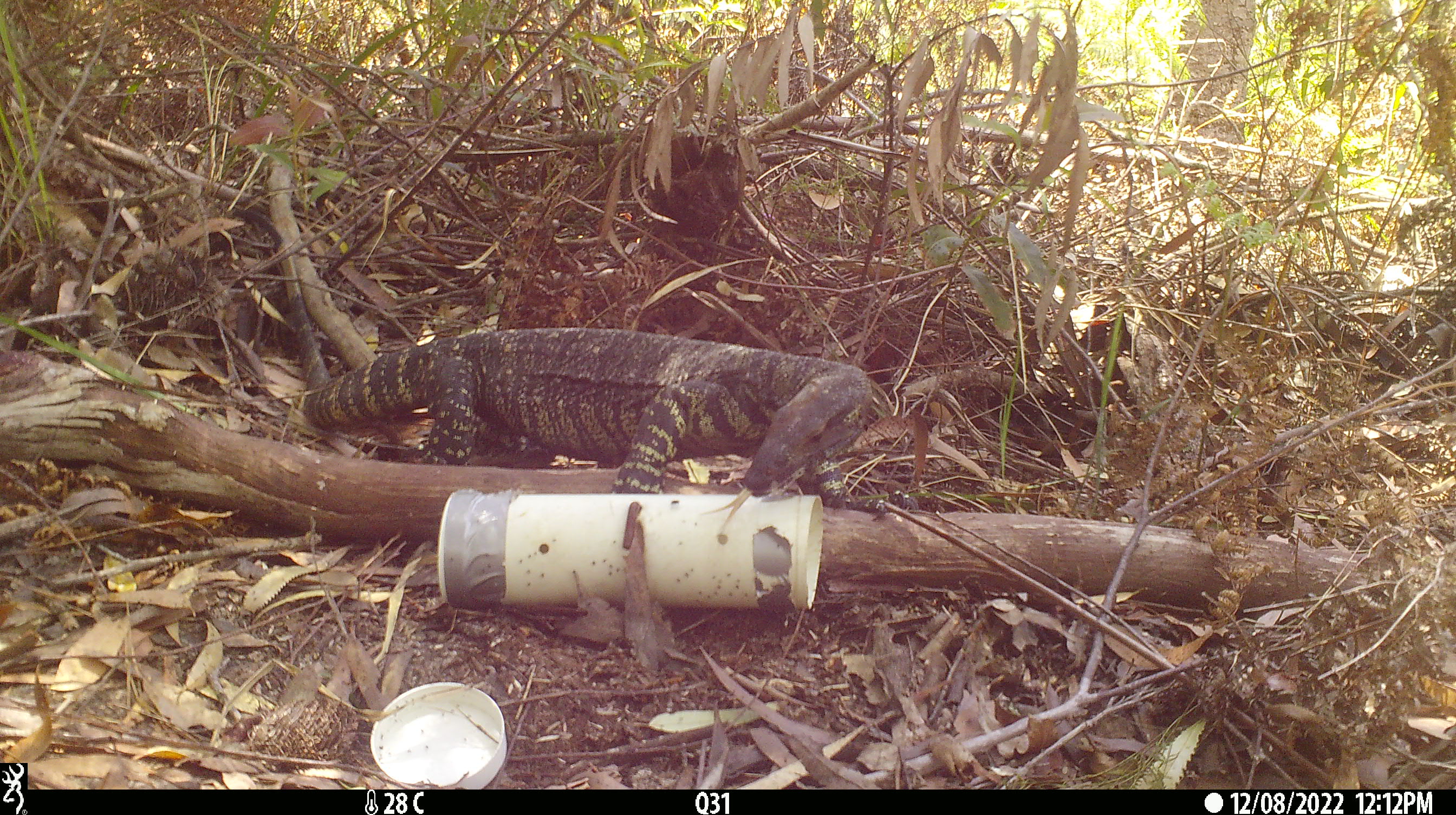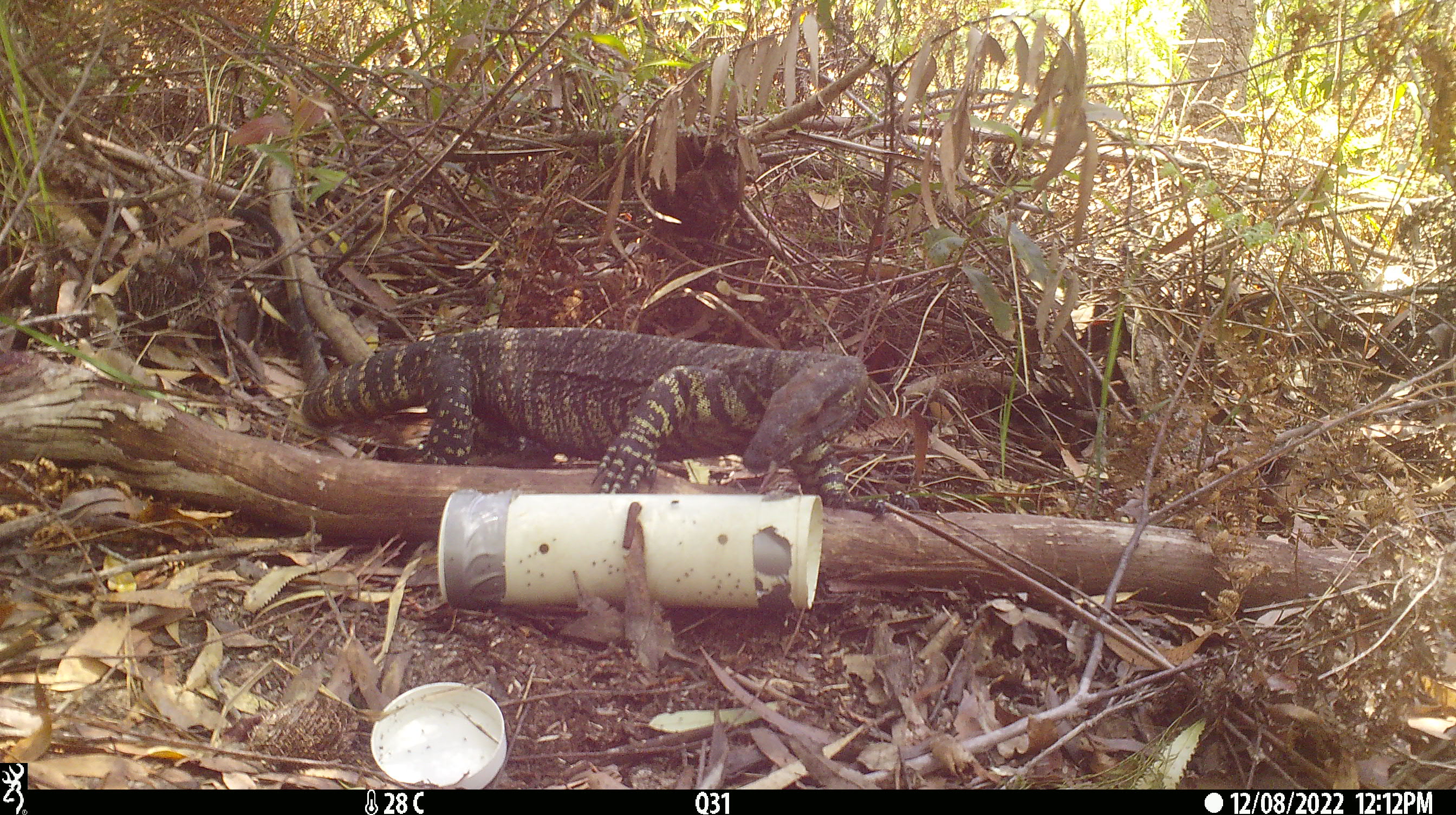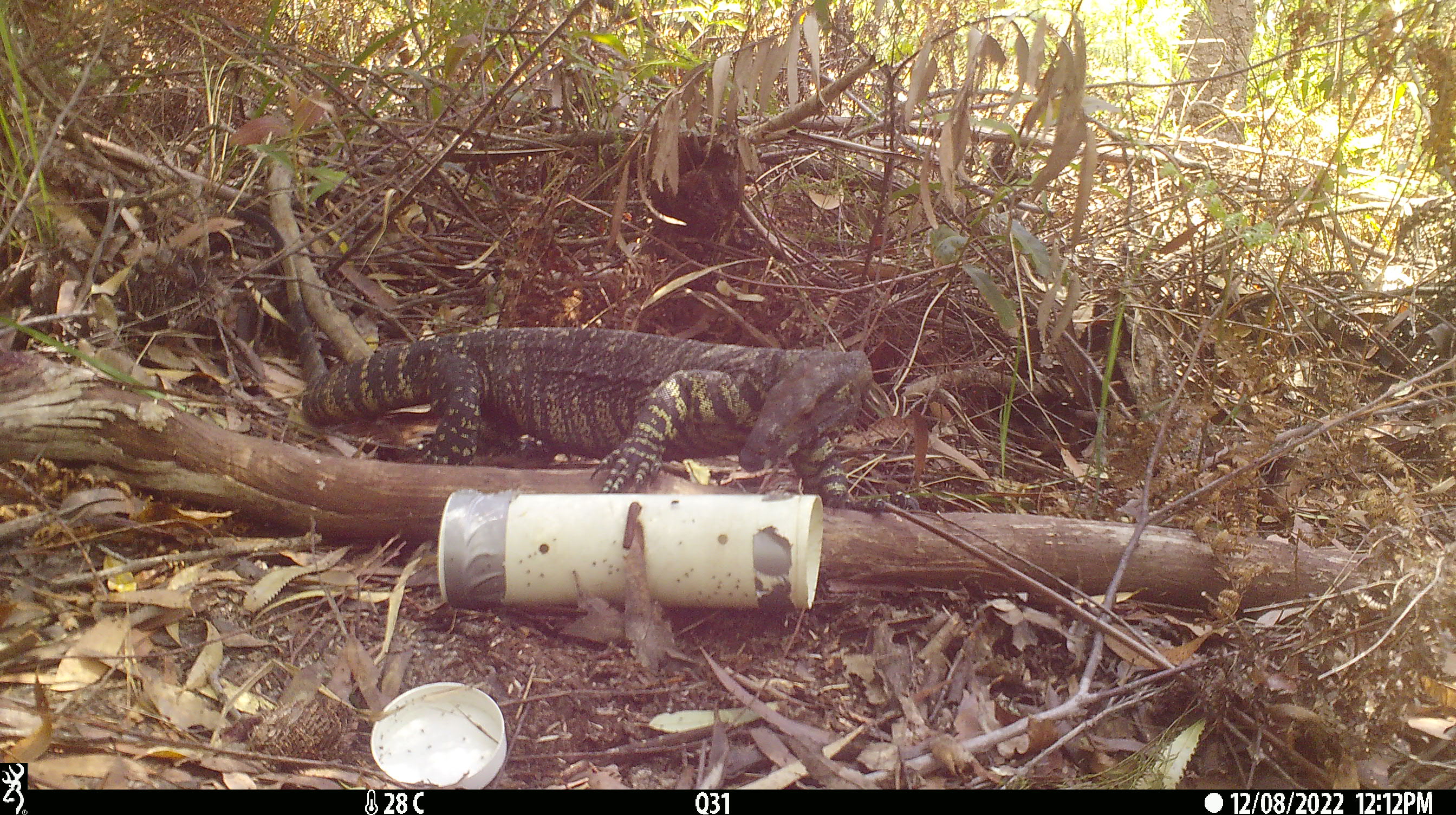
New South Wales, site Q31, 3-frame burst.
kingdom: Animalia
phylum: Chordata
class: Reptilia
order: Squamata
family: Varanidae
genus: Varanus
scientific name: Varanus varius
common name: lace monitor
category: goanna